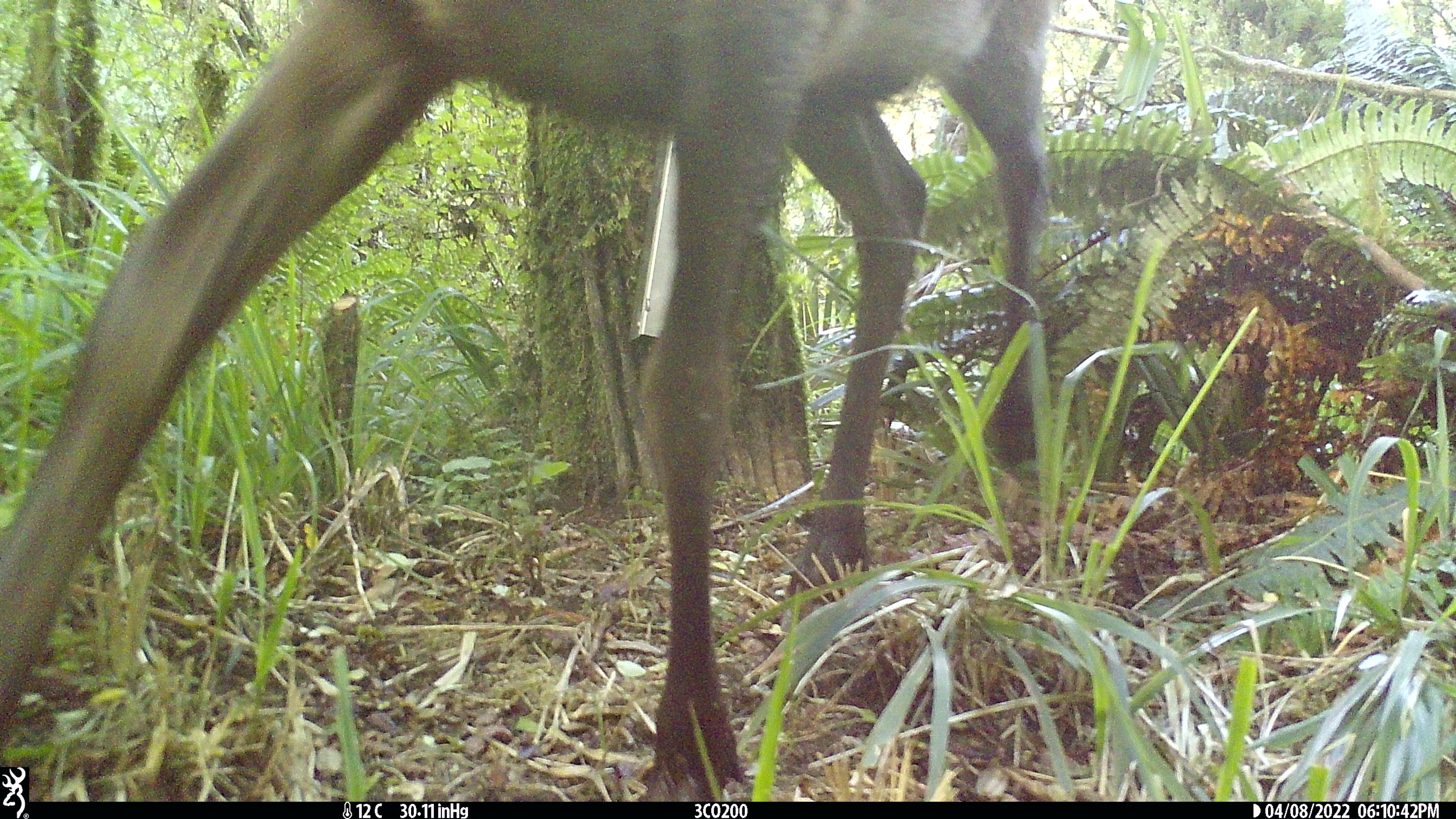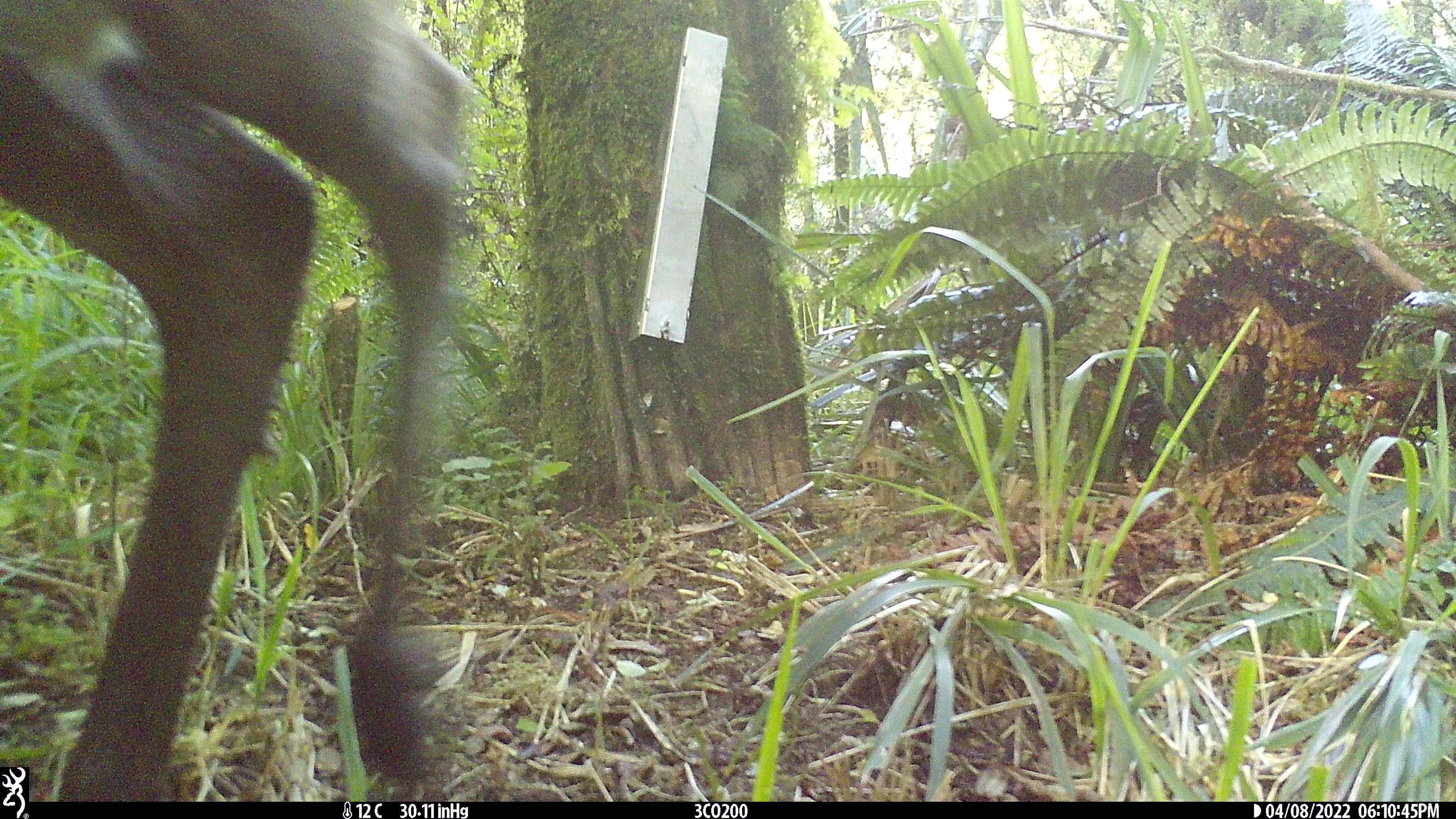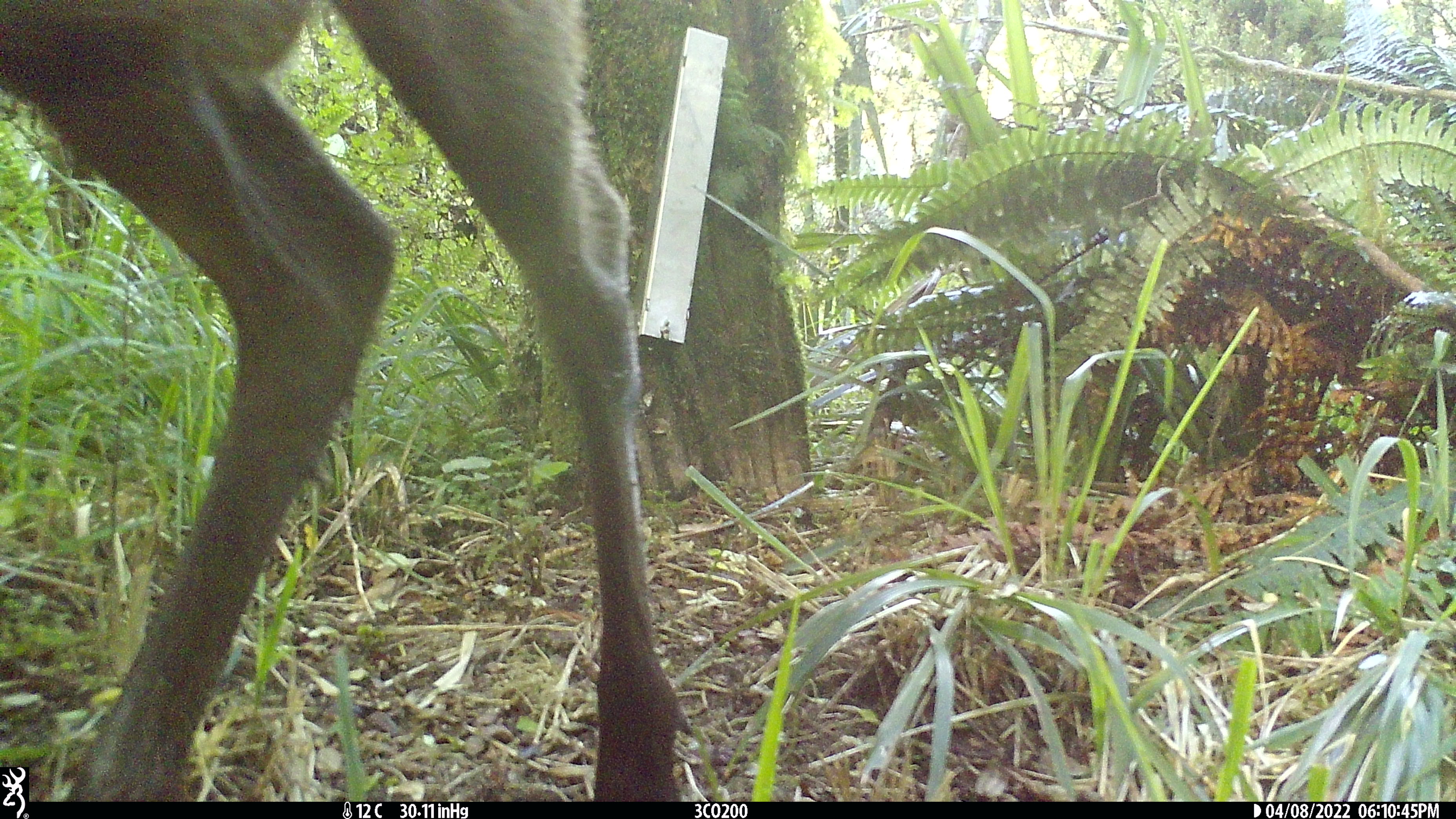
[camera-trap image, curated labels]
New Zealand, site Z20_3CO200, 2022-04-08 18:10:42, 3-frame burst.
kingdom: Animalia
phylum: Chordata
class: Mammalia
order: Artiodactyla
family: Cervidae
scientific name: Cervidae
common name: deer